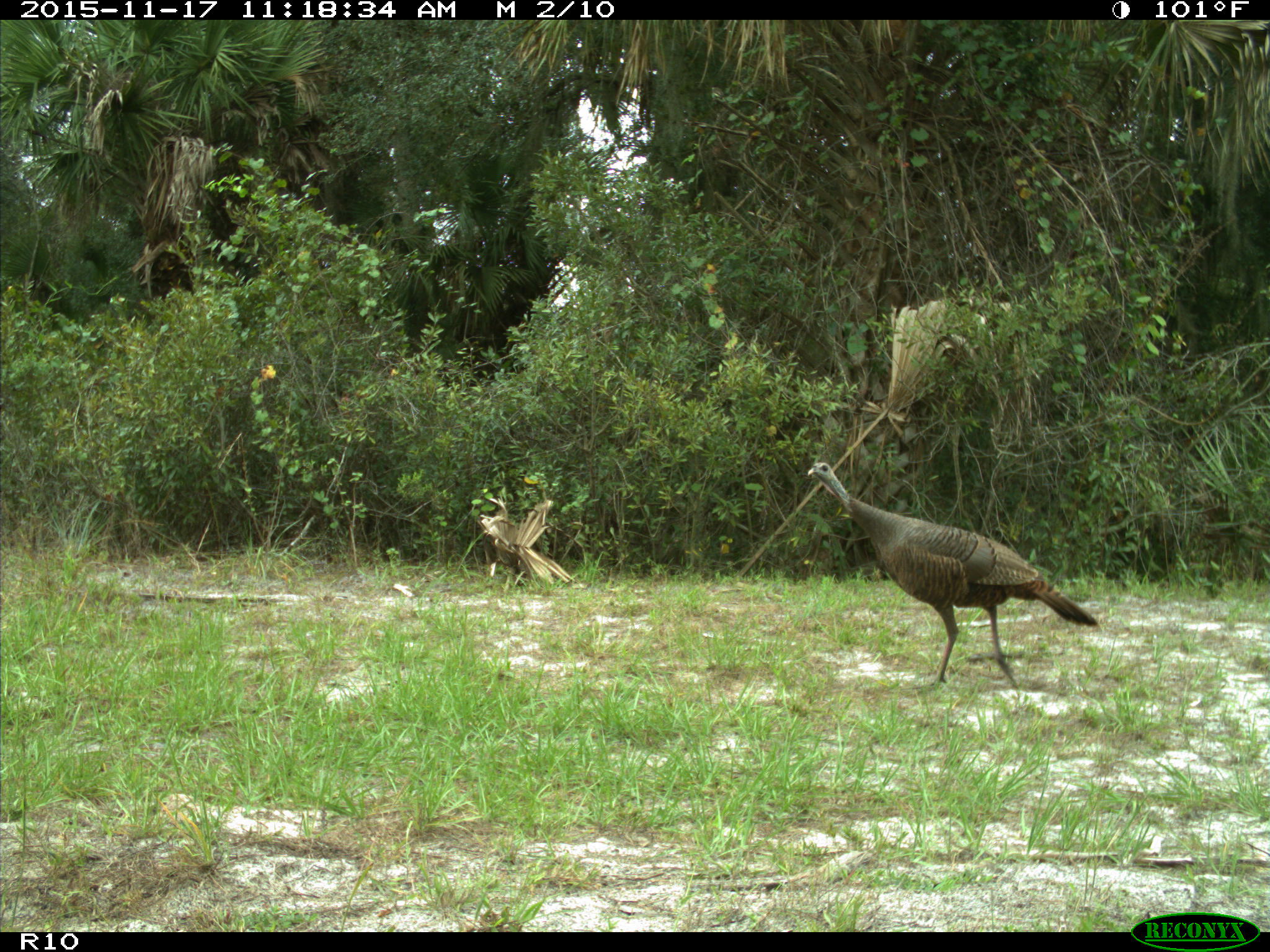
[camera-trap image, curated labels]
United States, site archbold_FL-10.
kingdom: Animalia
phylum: Chordata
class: Aves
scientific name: Aves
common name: birds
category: unidentified bird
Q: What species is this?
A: Unidentified bird (birds) (Aves).